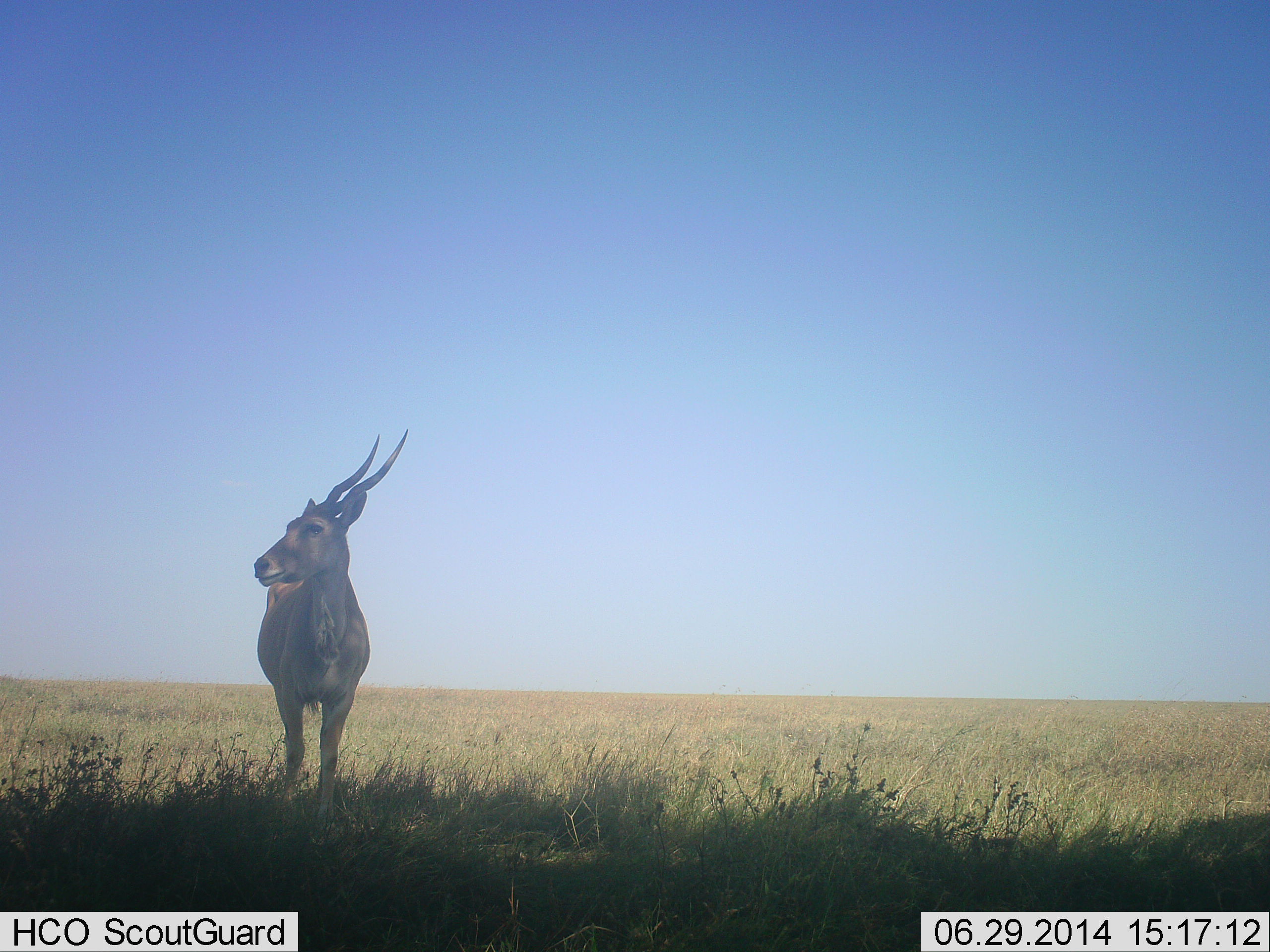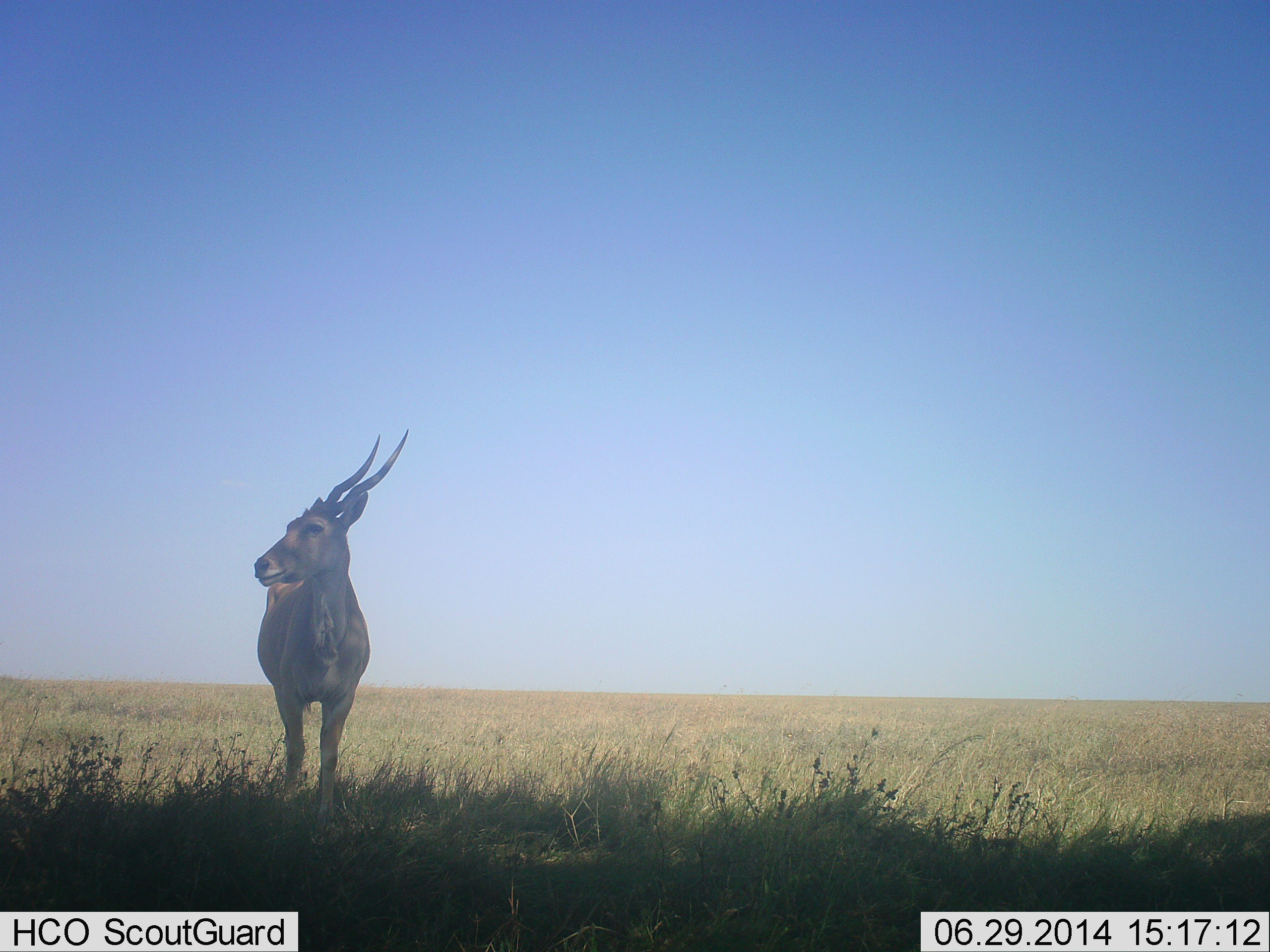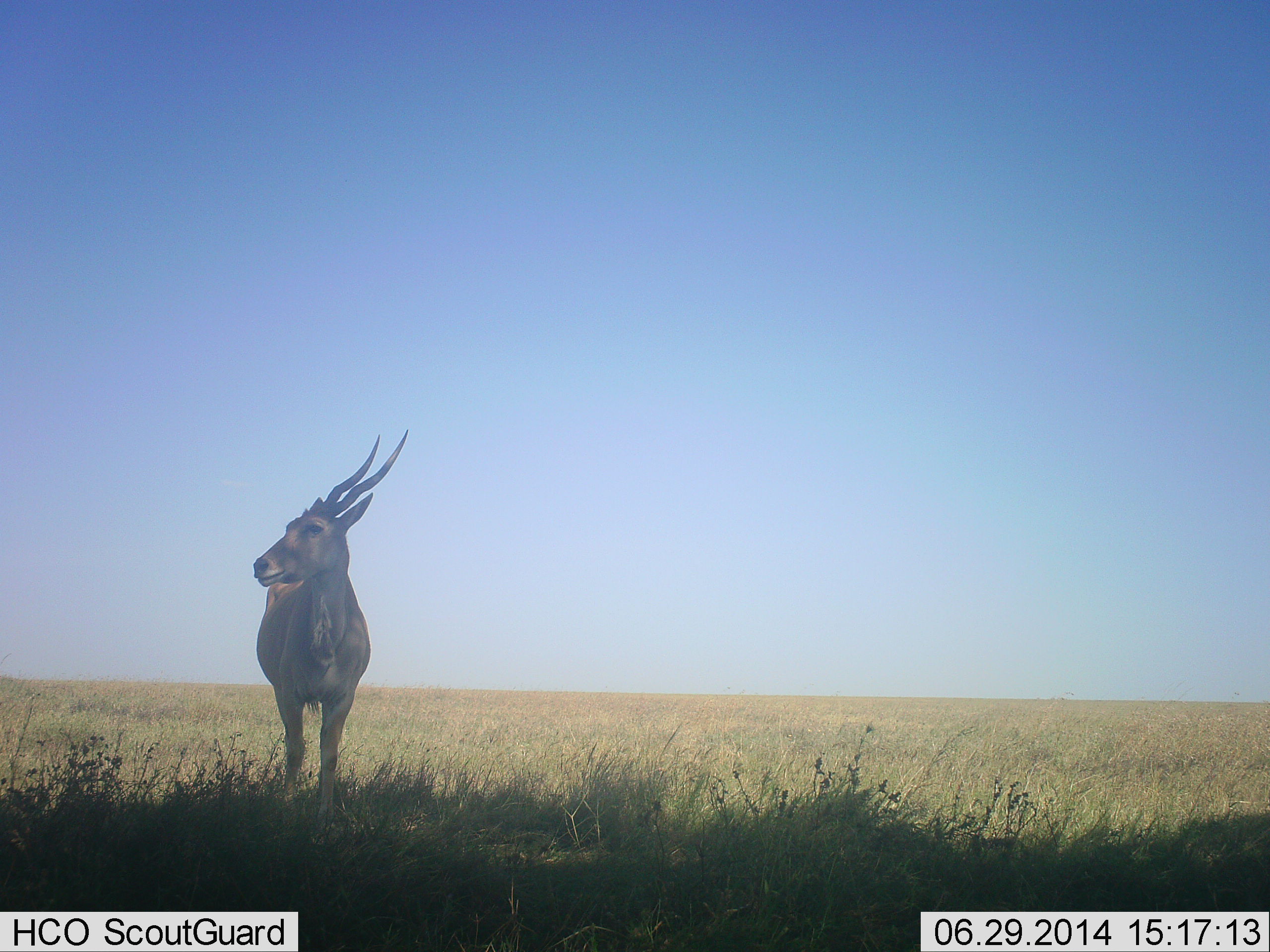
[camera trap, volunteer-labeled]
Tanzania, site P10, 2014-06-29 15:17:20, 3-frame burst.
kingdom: Animalia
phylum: Chordata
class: Mammalia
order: Artiodactyla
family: Bovidae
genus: Tragelaphus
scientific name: Tragelaphus oryx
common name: eland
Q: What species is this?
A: Eland (Tragelaphus oryx).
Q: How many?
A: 1.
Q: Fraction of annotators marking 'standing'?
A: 100%.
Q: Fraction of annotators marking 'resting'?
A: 0%.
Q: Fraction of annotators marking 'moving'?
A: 0%.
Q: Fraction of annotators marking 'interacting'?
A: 0%.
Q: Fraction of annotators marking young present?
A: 0%.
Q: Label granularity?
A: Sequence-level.